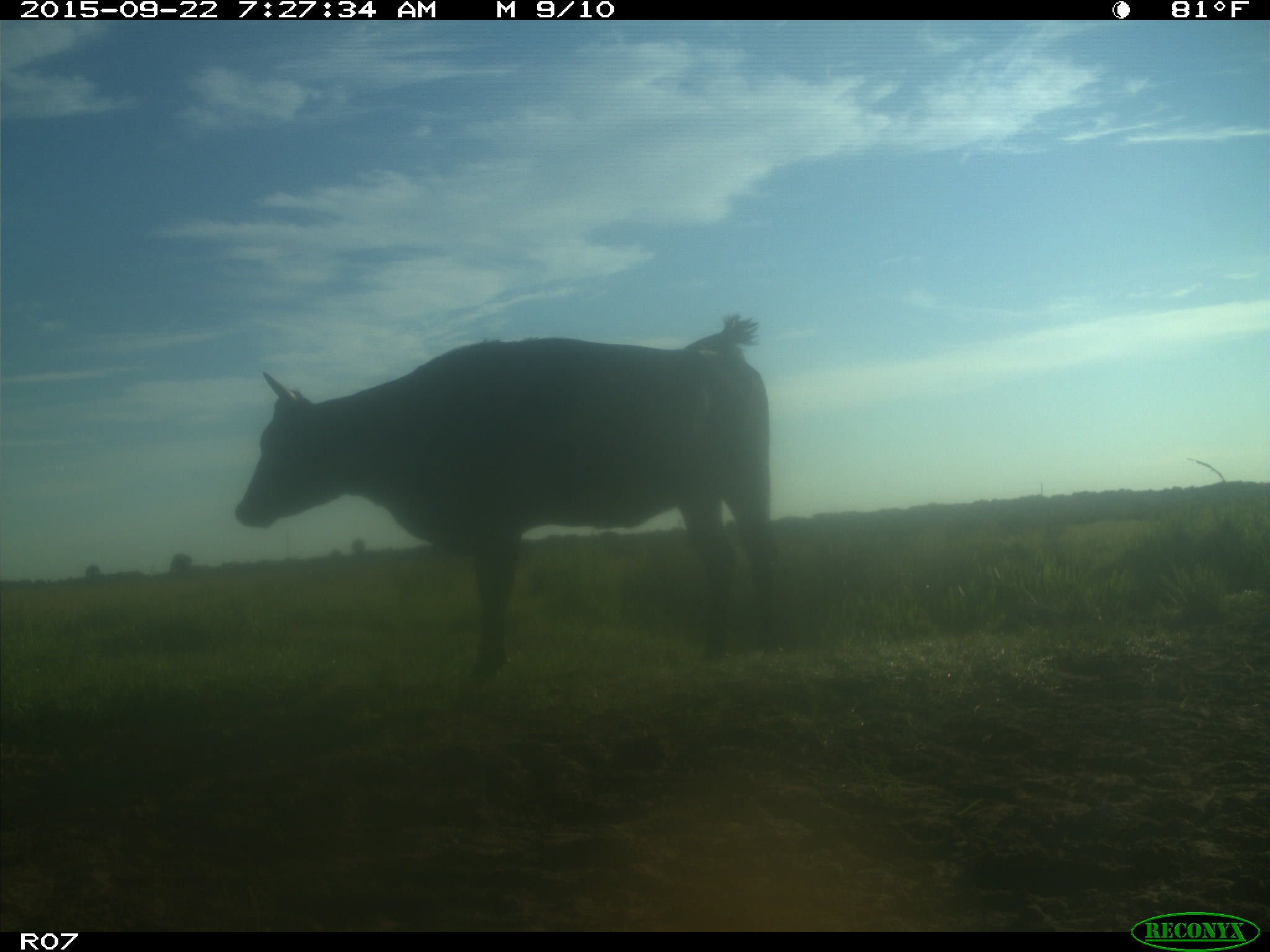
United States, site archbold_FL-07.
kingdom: Animalia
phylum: Chordata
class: Mammalia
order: Artiodactyla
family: Bovidae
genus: Bos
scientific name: Bos taurus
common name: domestic cow